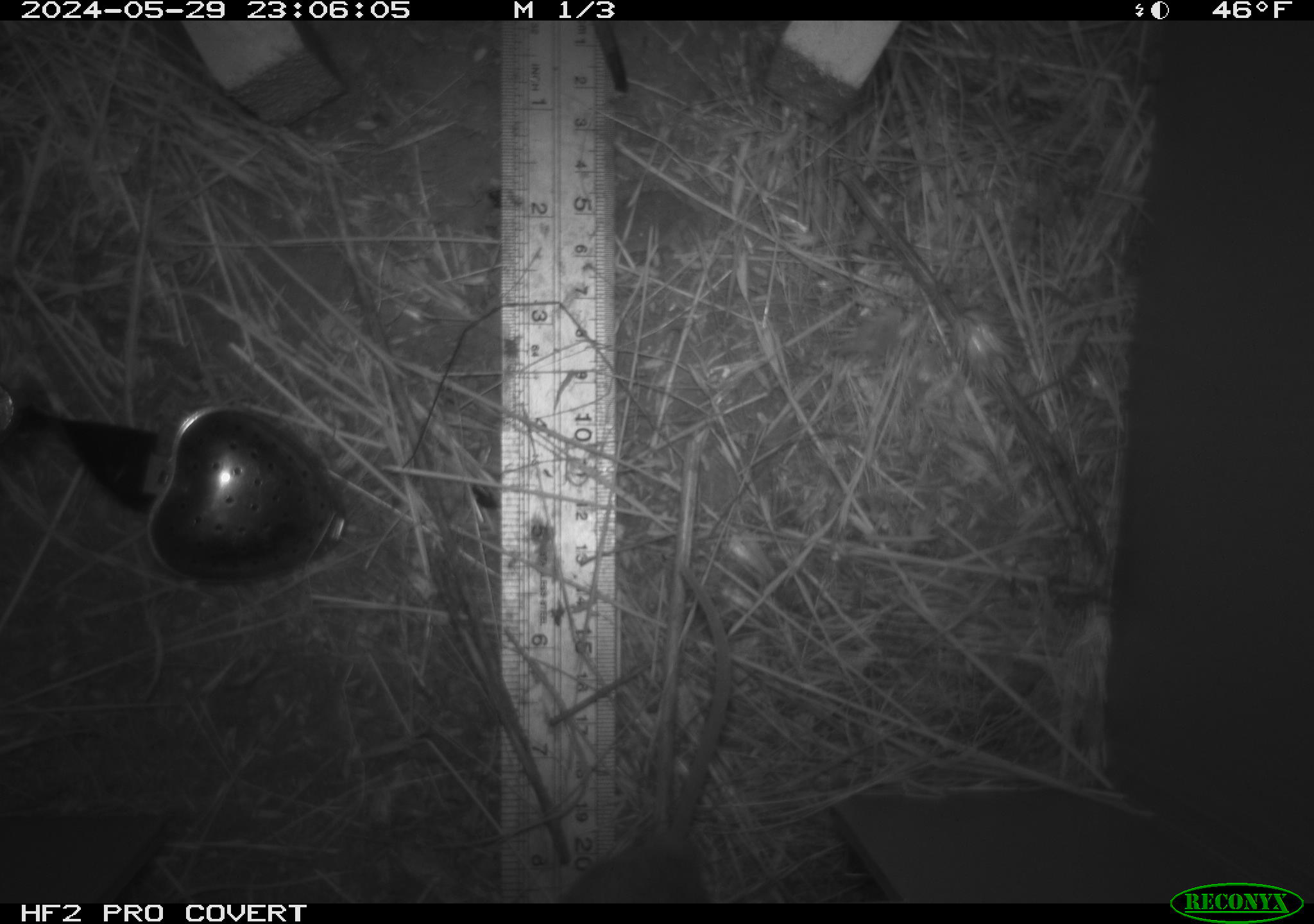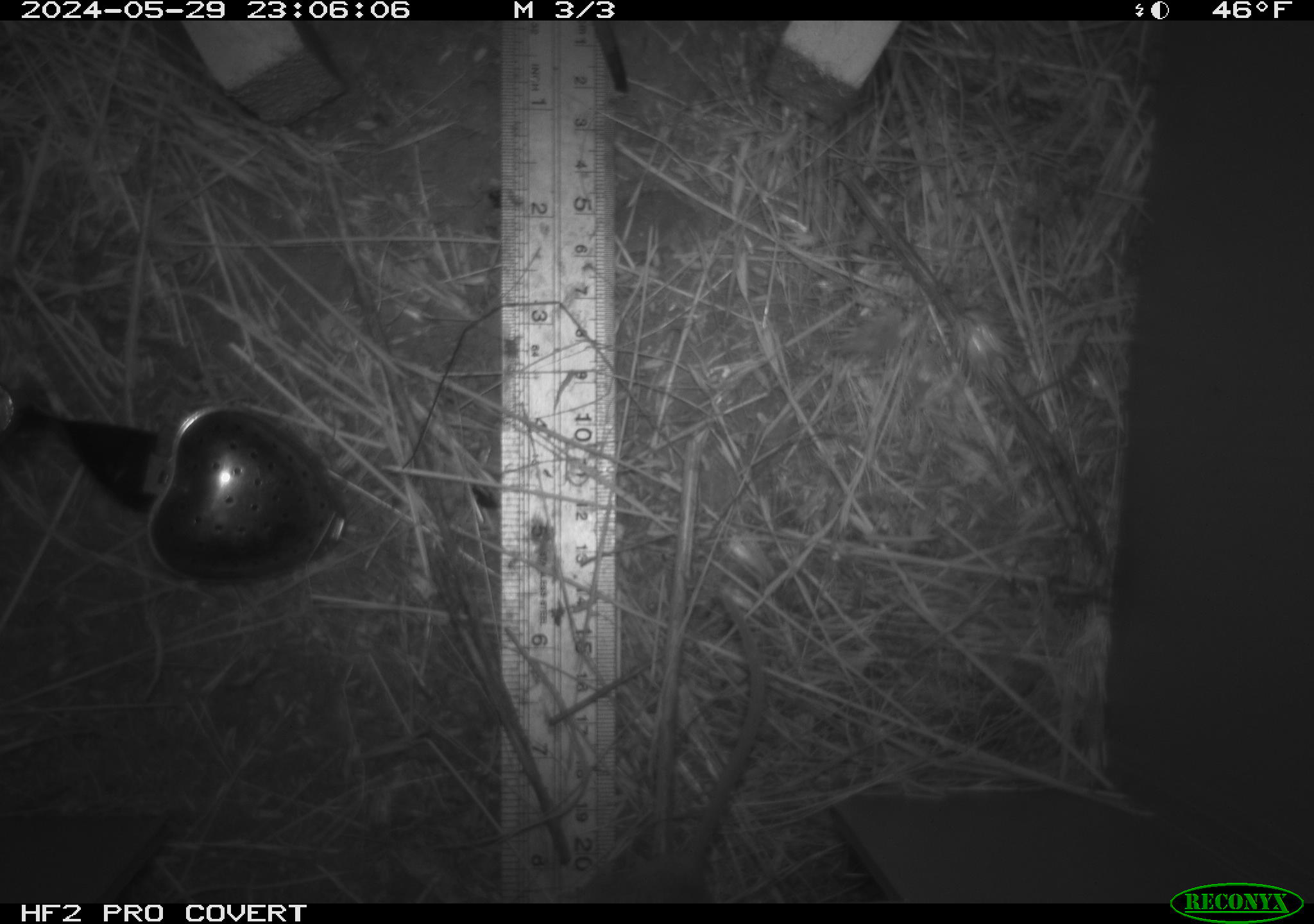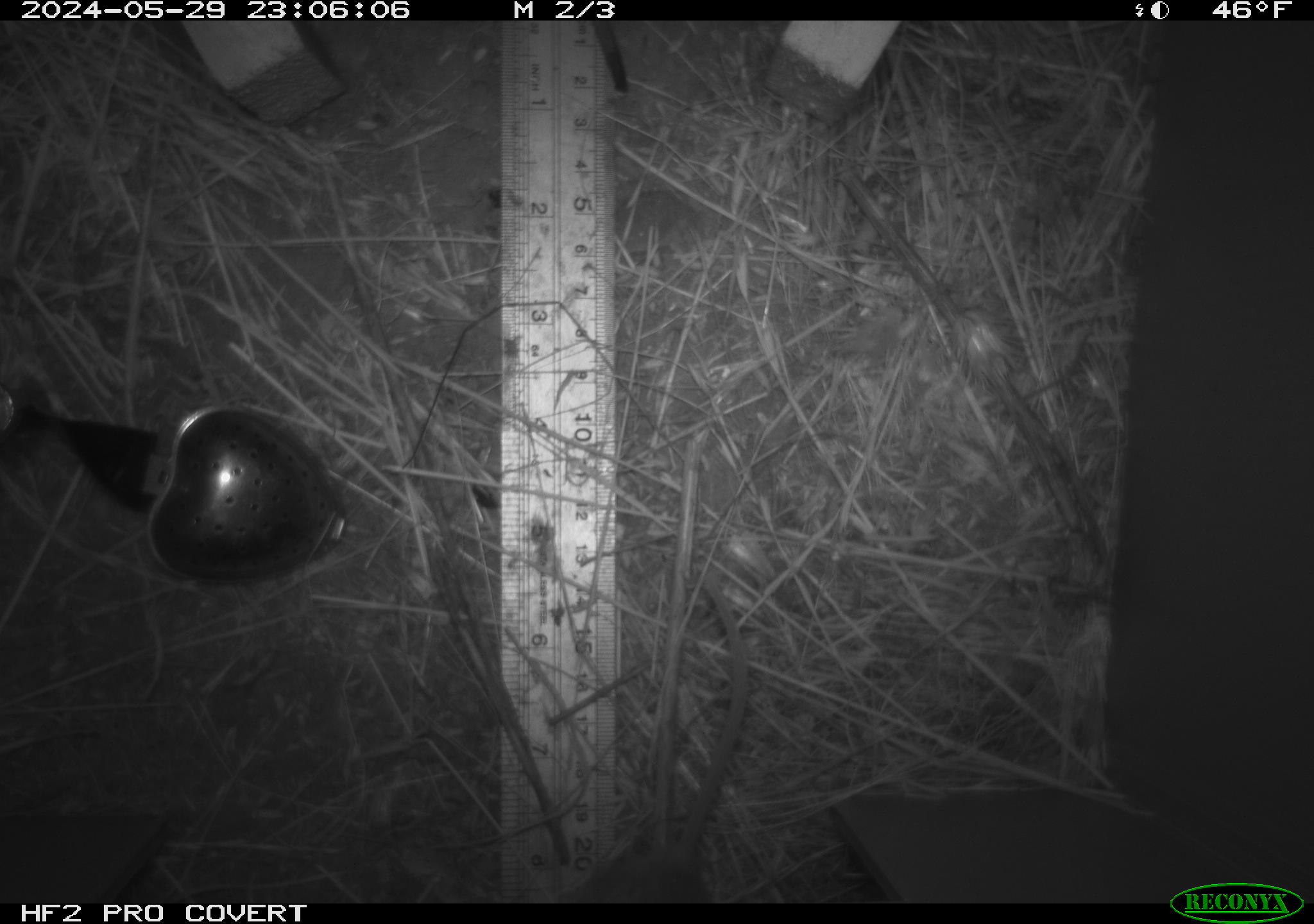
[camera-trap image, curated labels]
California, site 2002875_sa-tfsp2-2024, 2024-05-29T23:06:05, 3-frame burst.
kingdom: Animalia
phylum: Chordata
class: Mammalia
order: Rodentia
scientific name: Rodentia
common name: rodent